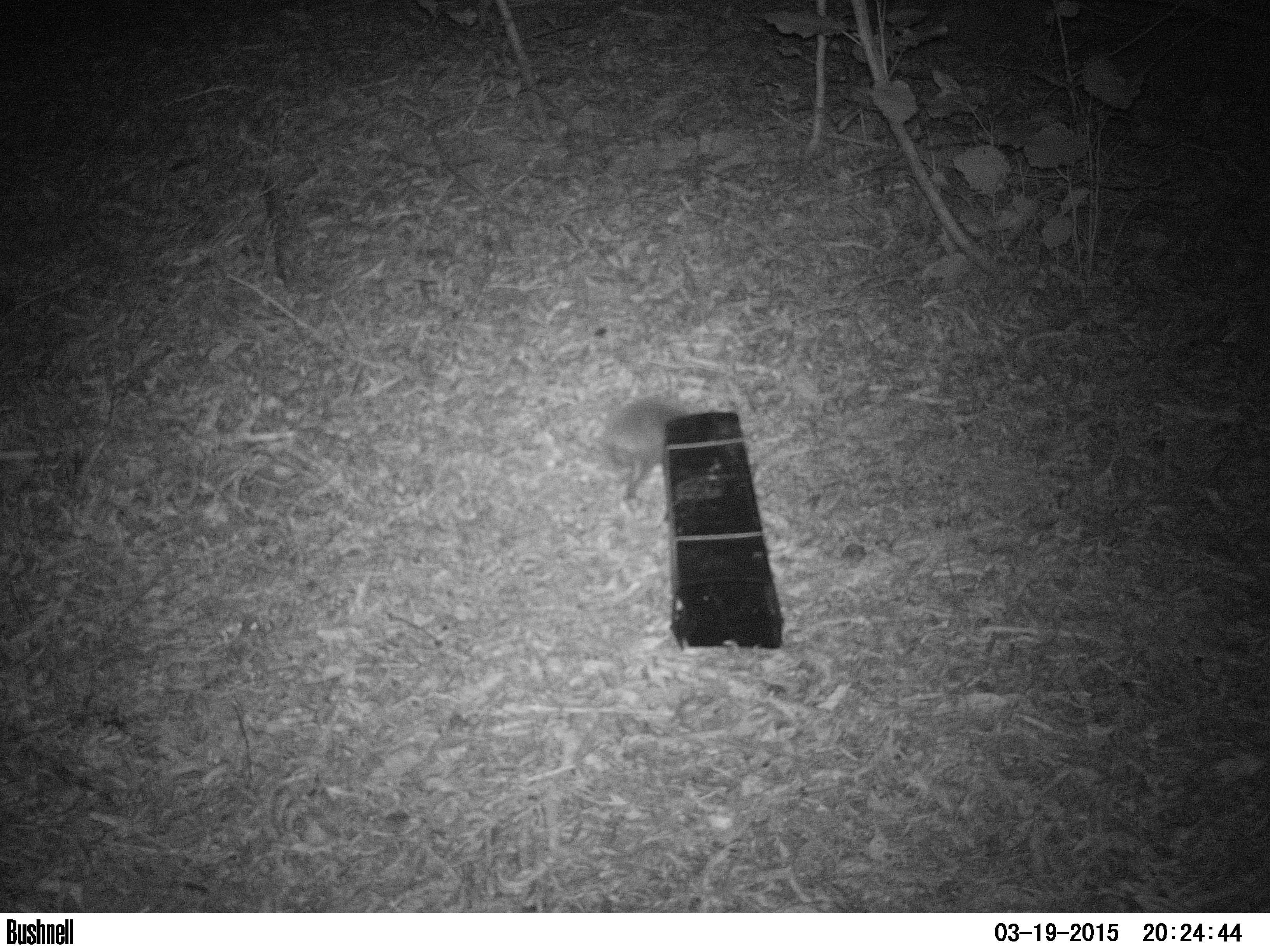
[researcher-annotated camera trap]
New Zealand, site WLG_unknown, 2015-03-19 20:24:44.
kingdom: Animalia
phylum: Chordata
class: Mammalia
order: Eulipotyphla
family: Erinaceidae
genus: Erinaceus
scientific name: Erinaceus europaeus europaeus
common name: european hedgehog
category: hedgehog